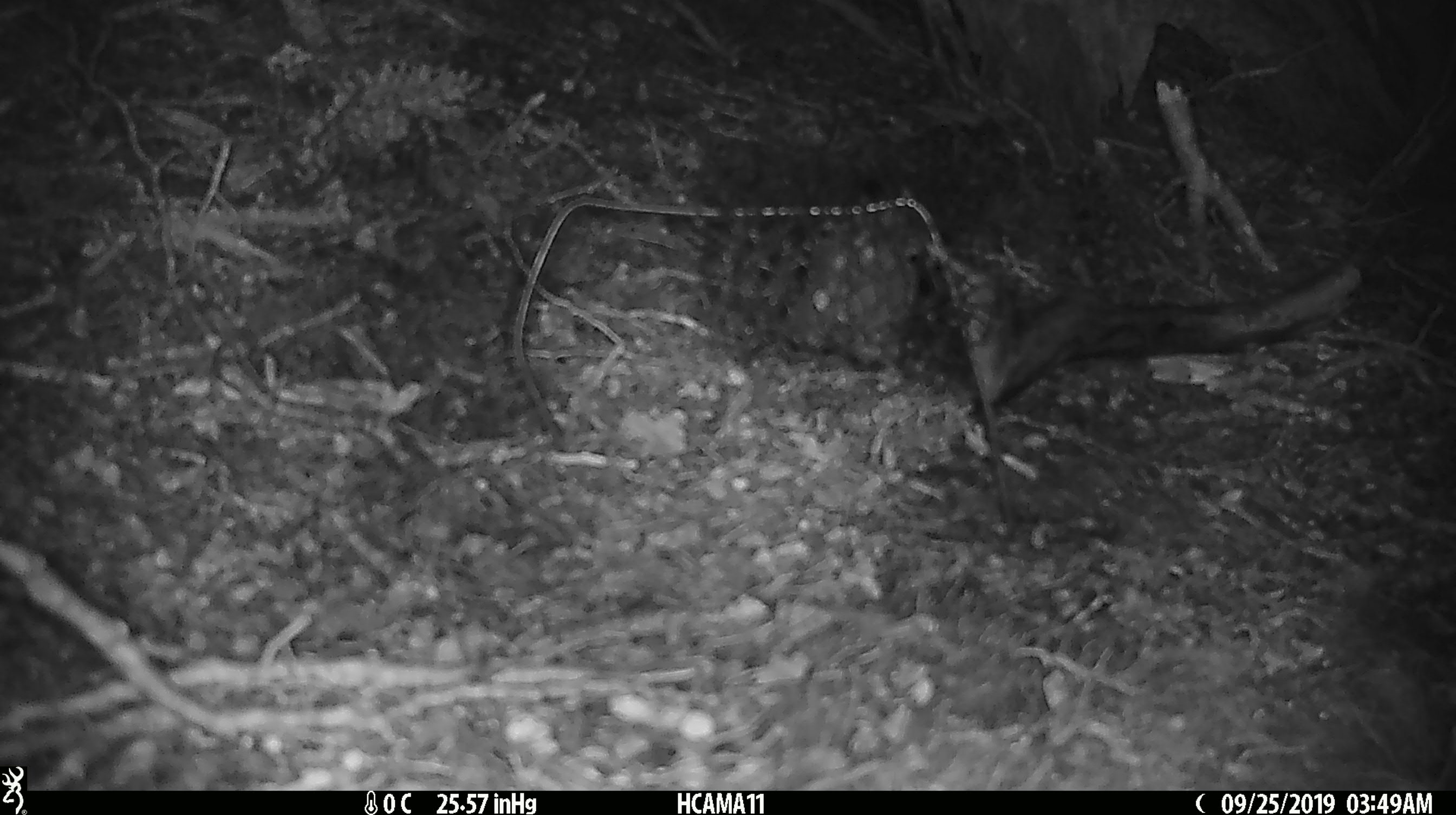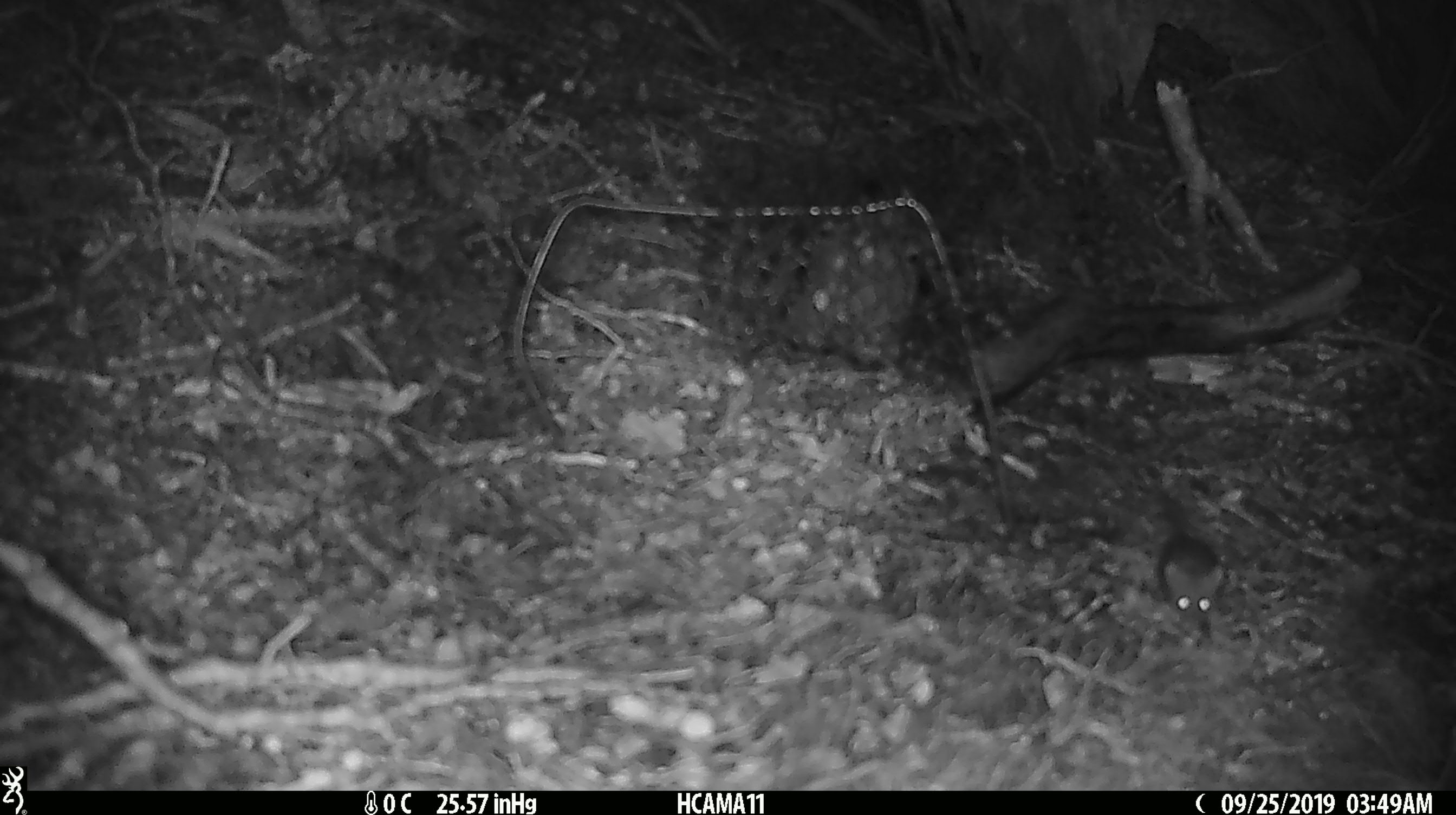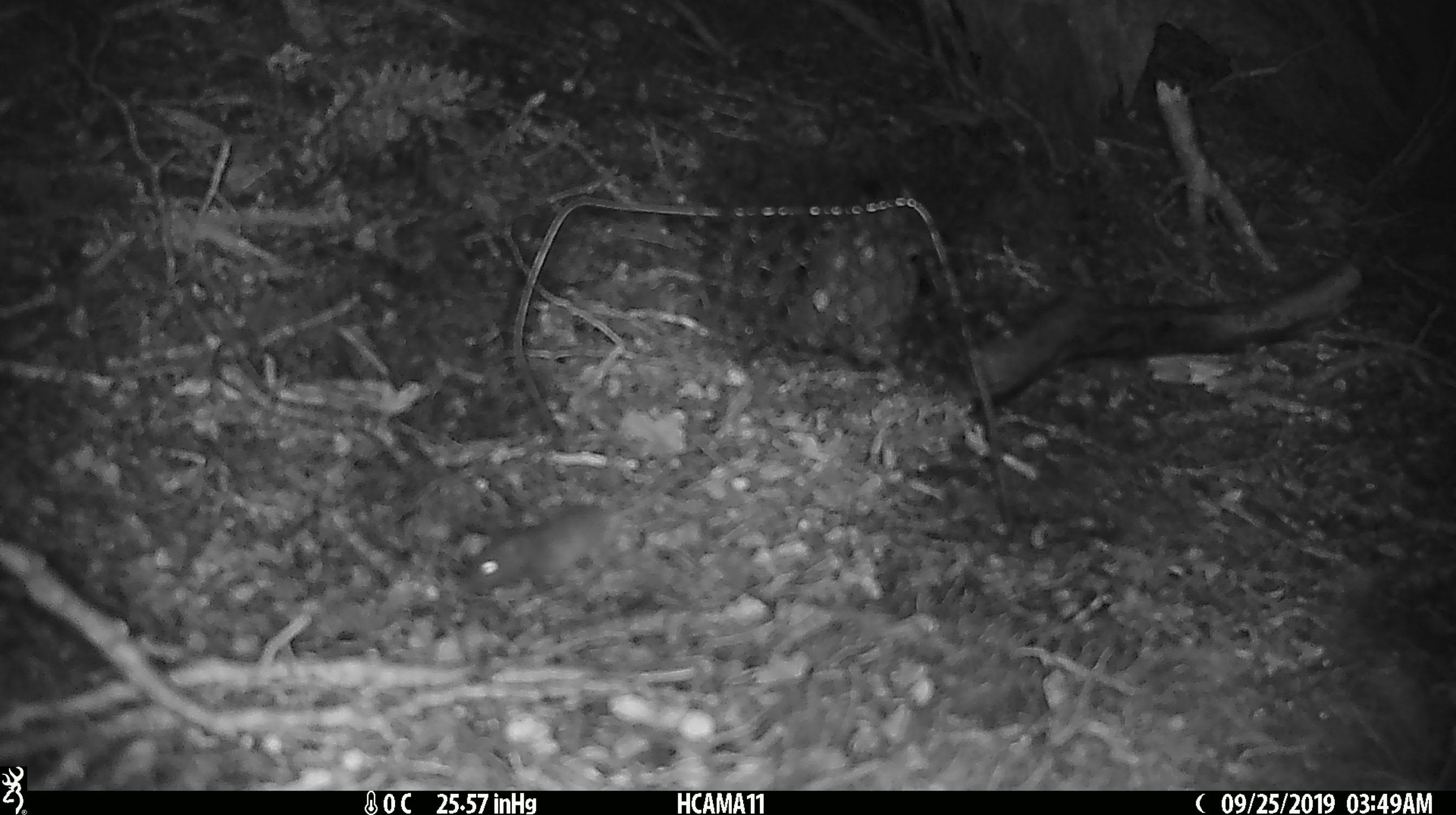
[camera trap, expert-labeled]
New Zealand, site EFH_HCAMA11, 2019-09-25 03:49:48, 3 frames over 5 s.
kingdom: Animalia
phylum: Chordata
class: Mammalia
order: Rodentia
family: Muridae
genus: Mus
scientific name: Mus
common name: mouse